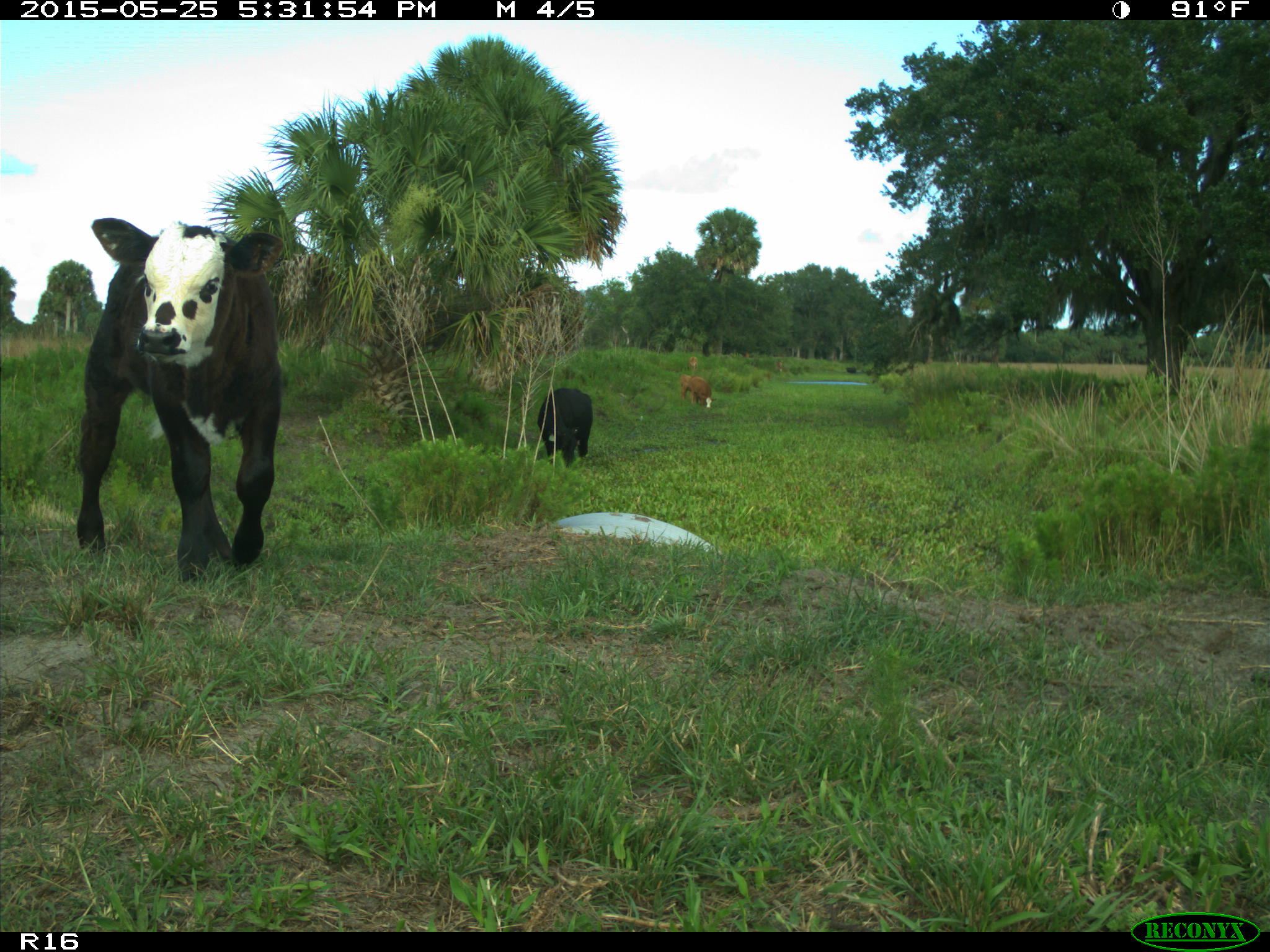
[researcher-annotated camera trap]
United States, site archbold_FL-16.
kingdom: Animalia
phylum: Chordata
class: Mammalia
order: Artiodactyla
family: Bovidae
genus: Bos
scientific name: Bos taurus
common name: domestic cow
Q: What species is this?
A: Bos taurus (domestic cow).